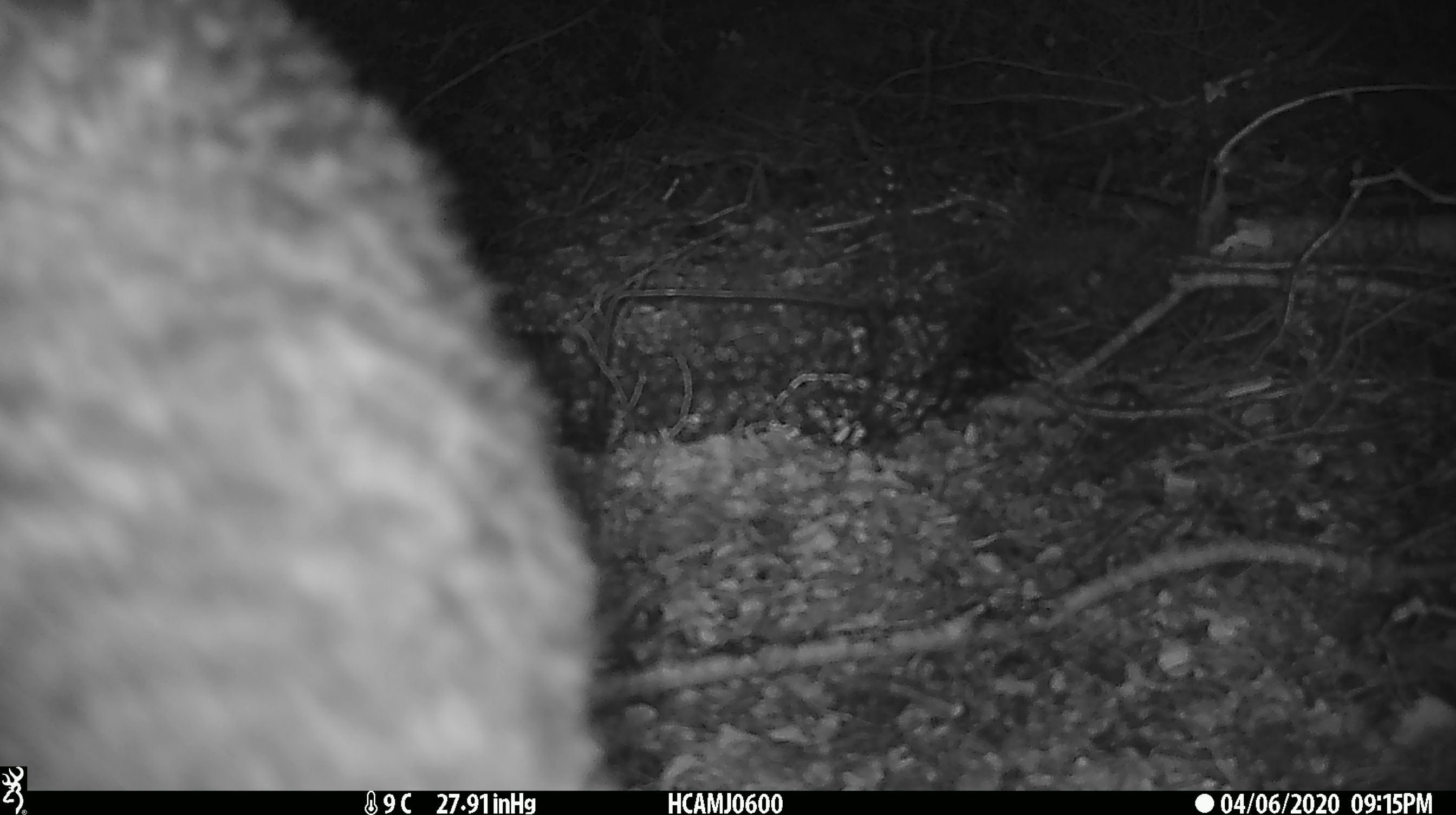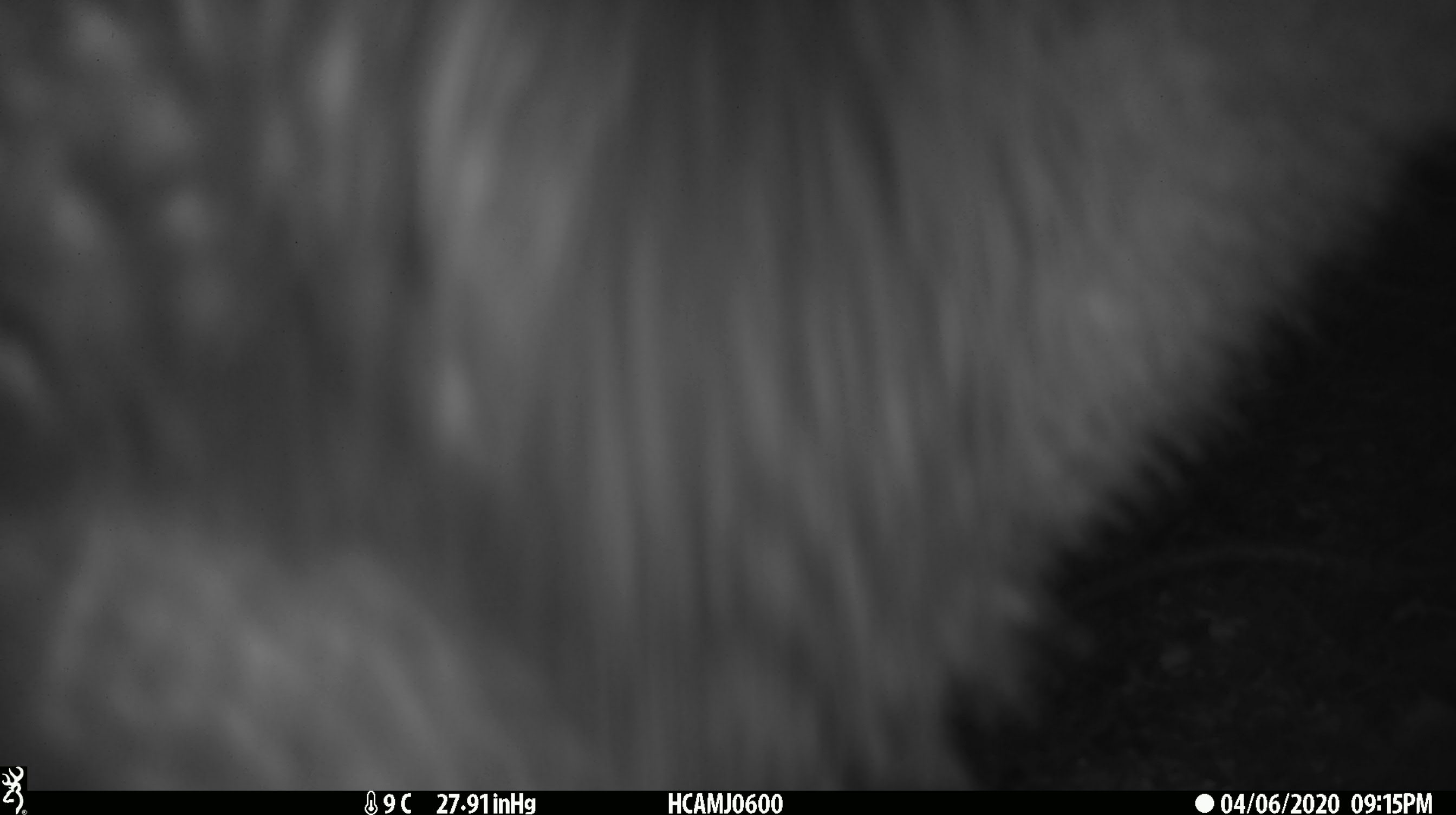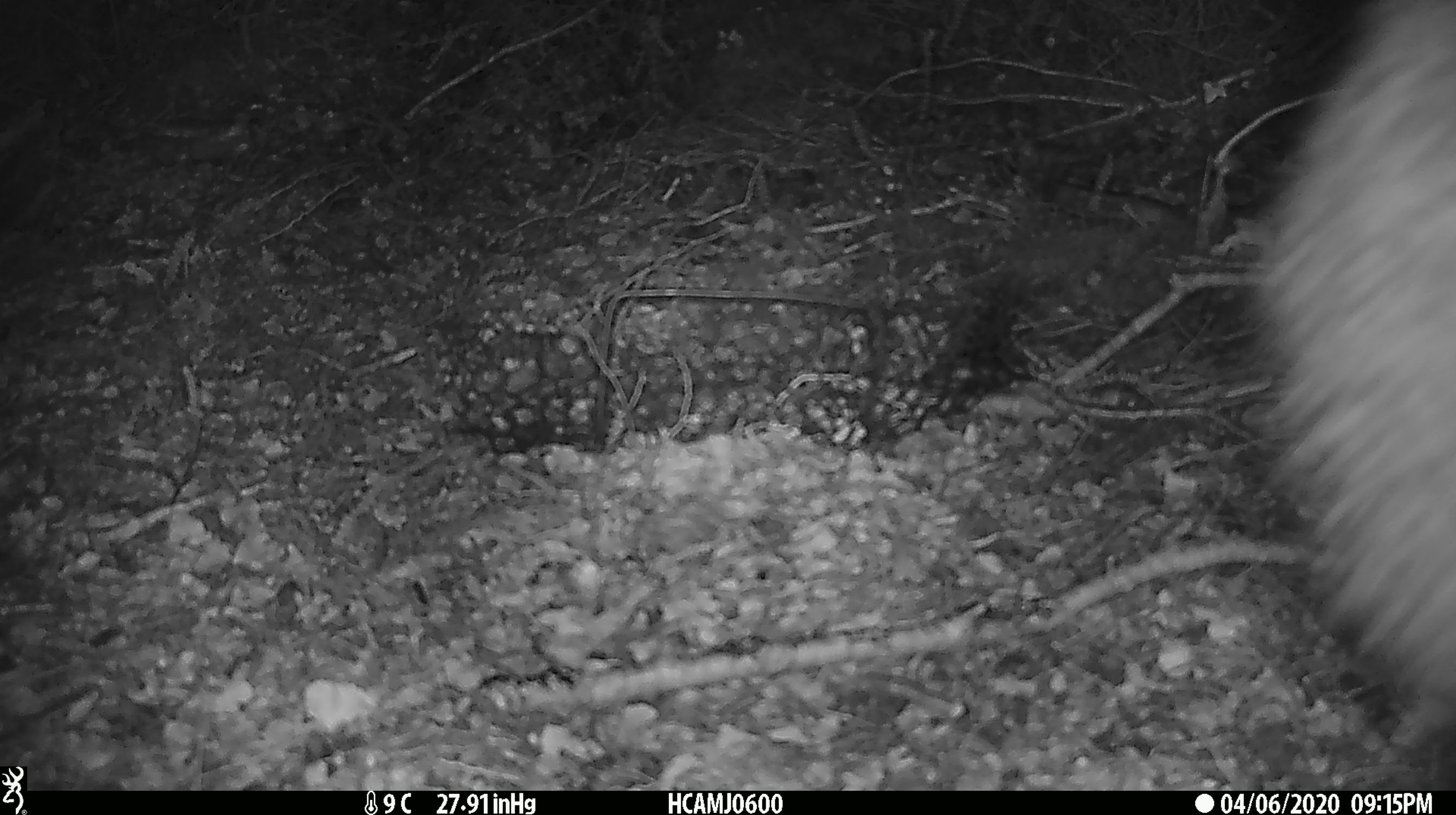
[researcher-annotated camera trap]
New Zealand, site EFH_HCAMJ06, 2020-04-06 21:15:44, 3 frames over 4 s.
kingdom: Animalia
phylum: Chordata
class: Aves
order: Apterygiformes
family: Apterygidae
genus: Apteryx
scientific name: Apteryx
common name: kiwi